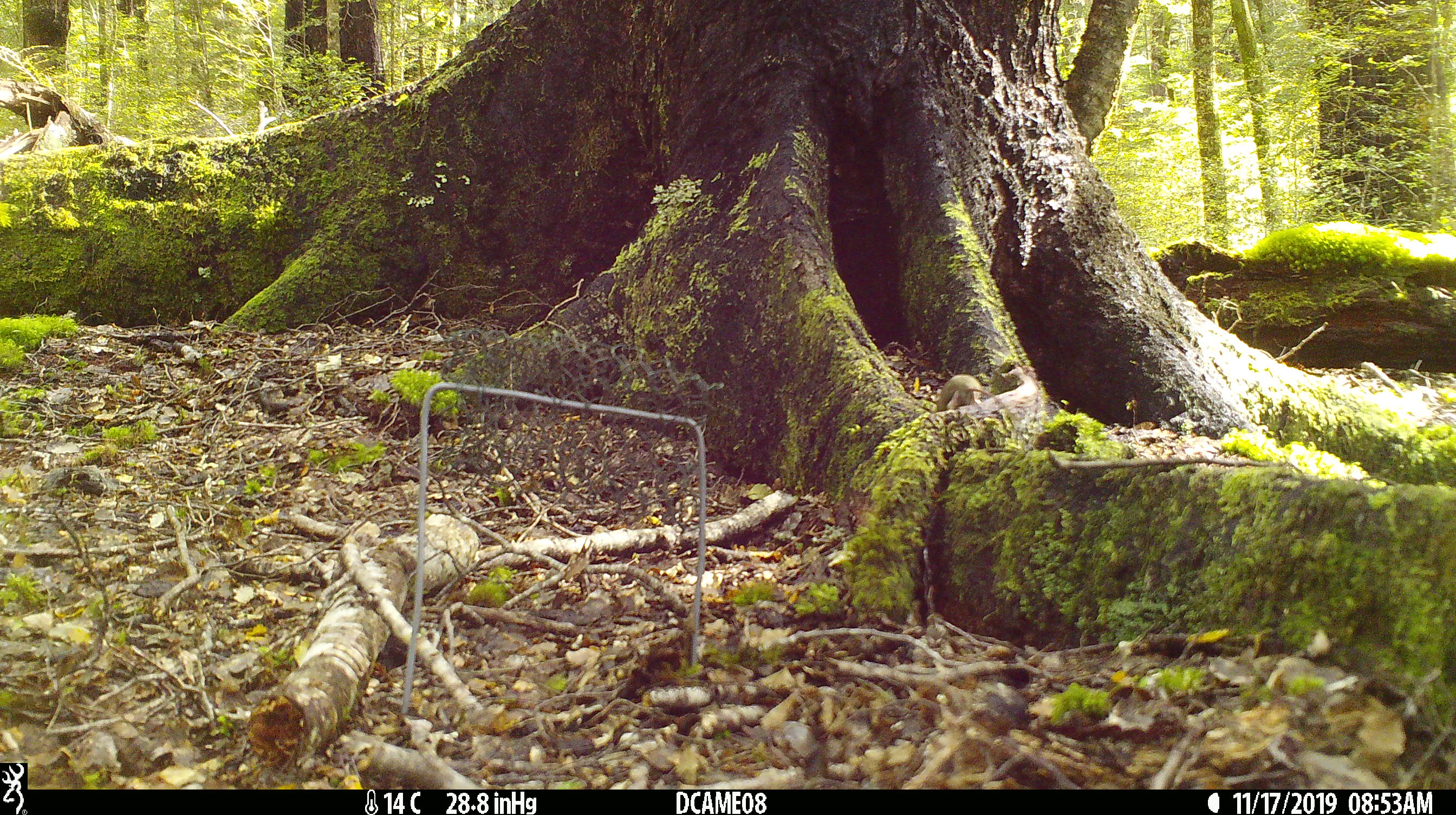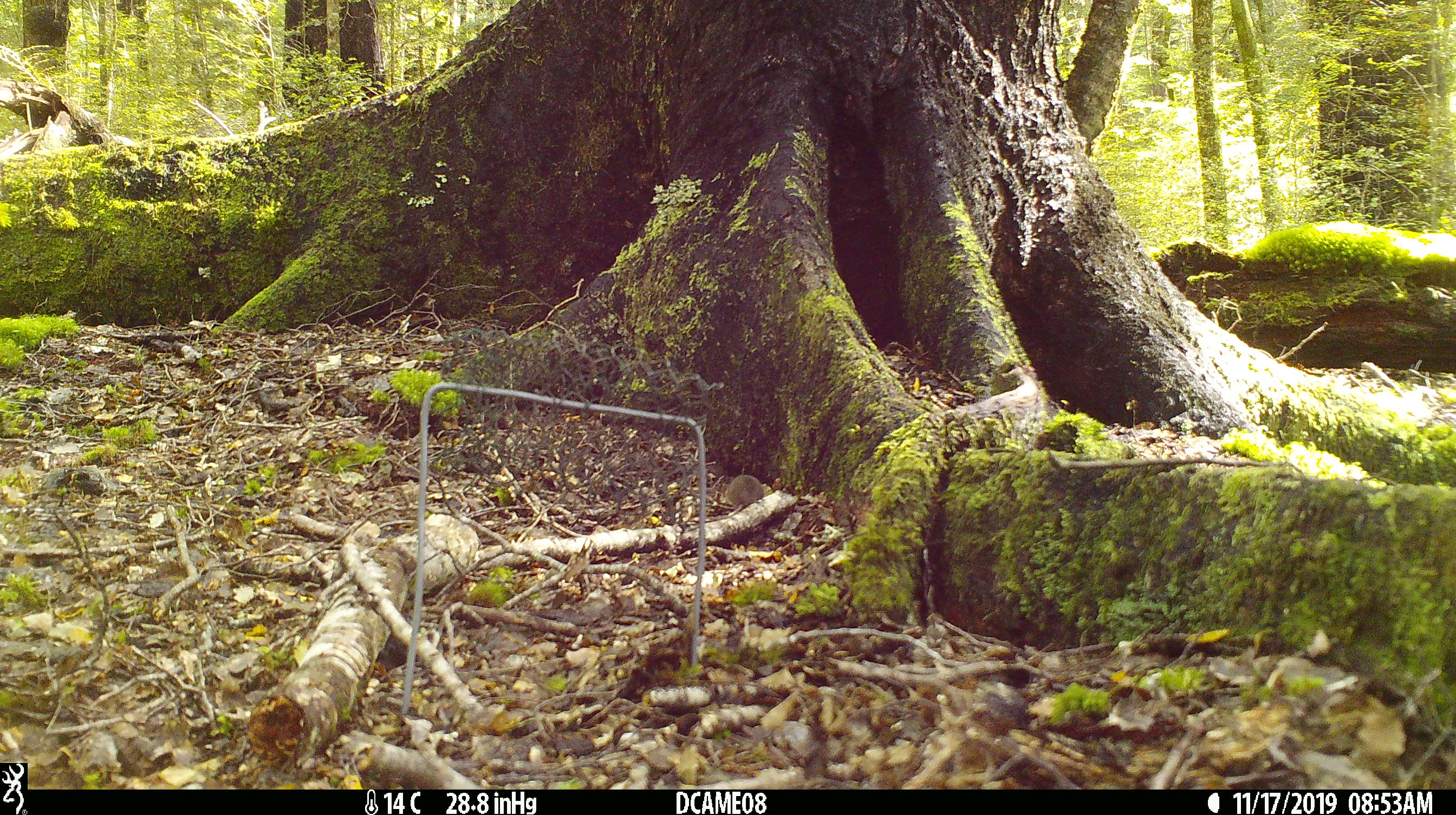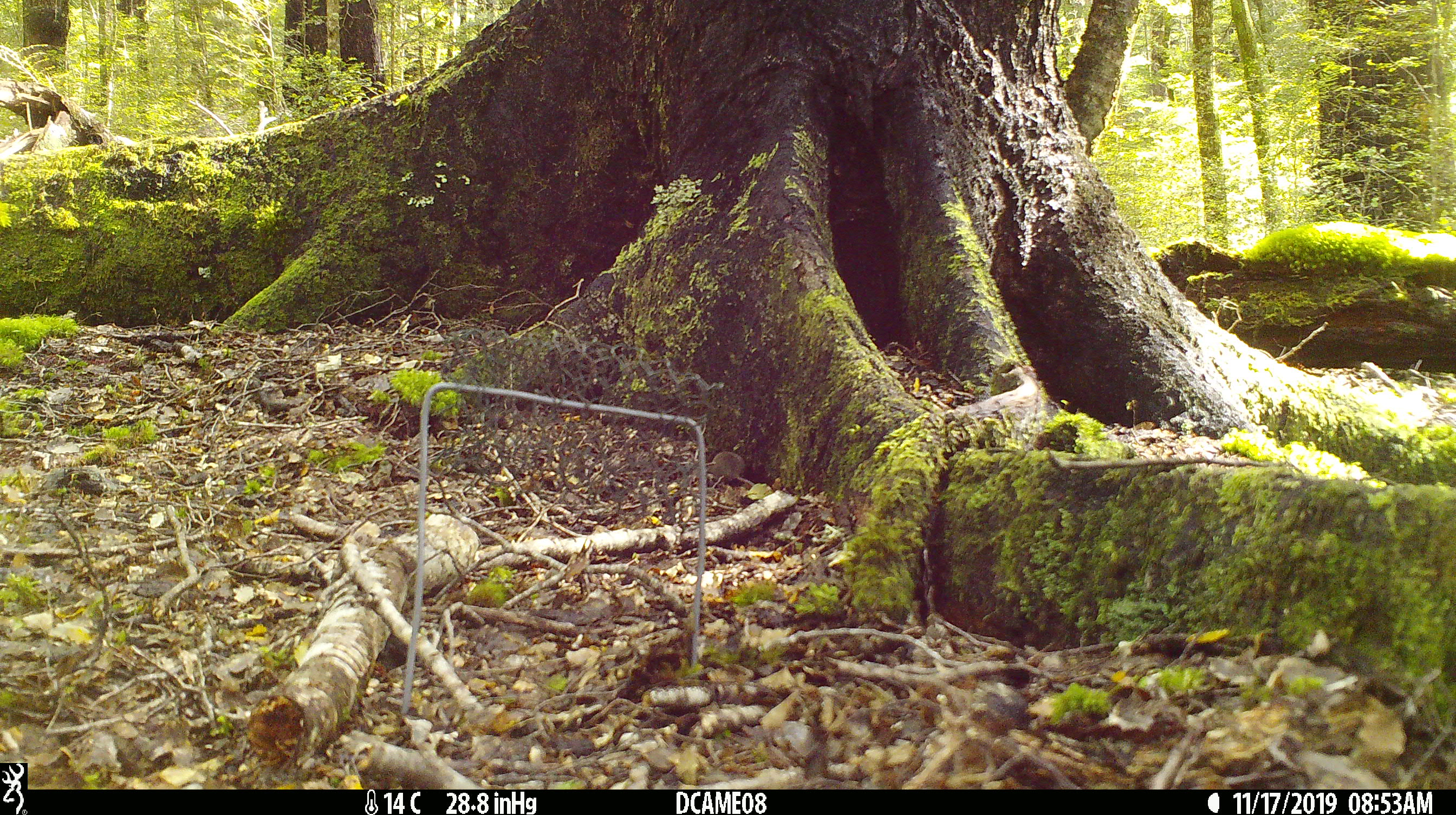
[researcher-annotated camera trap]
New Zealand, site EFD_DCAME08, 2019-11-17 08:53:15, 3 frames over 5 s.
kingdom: Animalia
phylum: Chordata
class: Mammalia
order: Rodentia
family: Muridae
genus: Mus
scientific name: Mus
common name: mouse